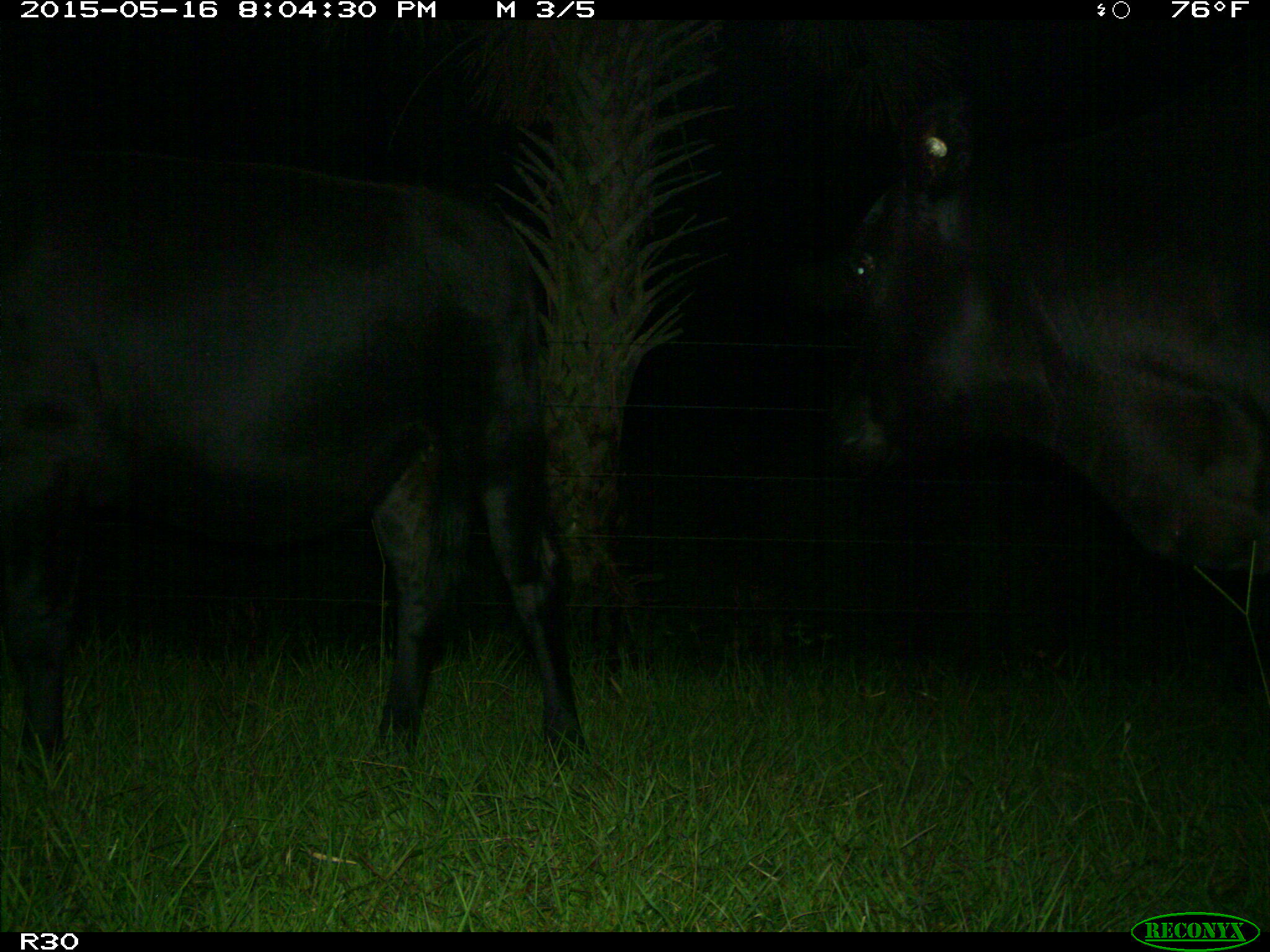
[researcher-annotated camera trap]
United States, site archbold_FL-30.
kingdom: Animalia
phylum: Chordata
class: Mammalia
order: Artiodactyla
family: Bovidae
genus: Bos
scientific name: Bos taurus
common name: domestic cow